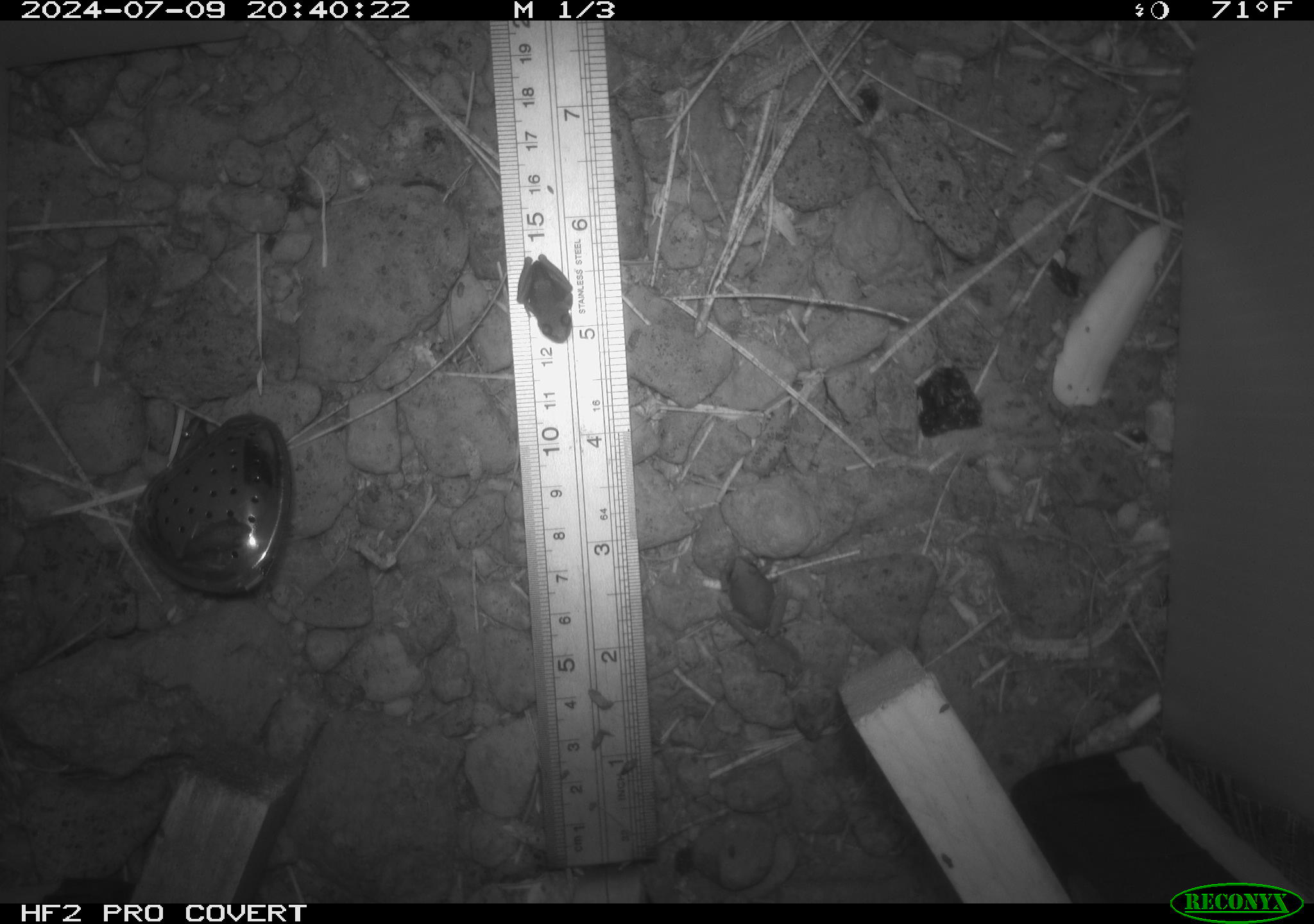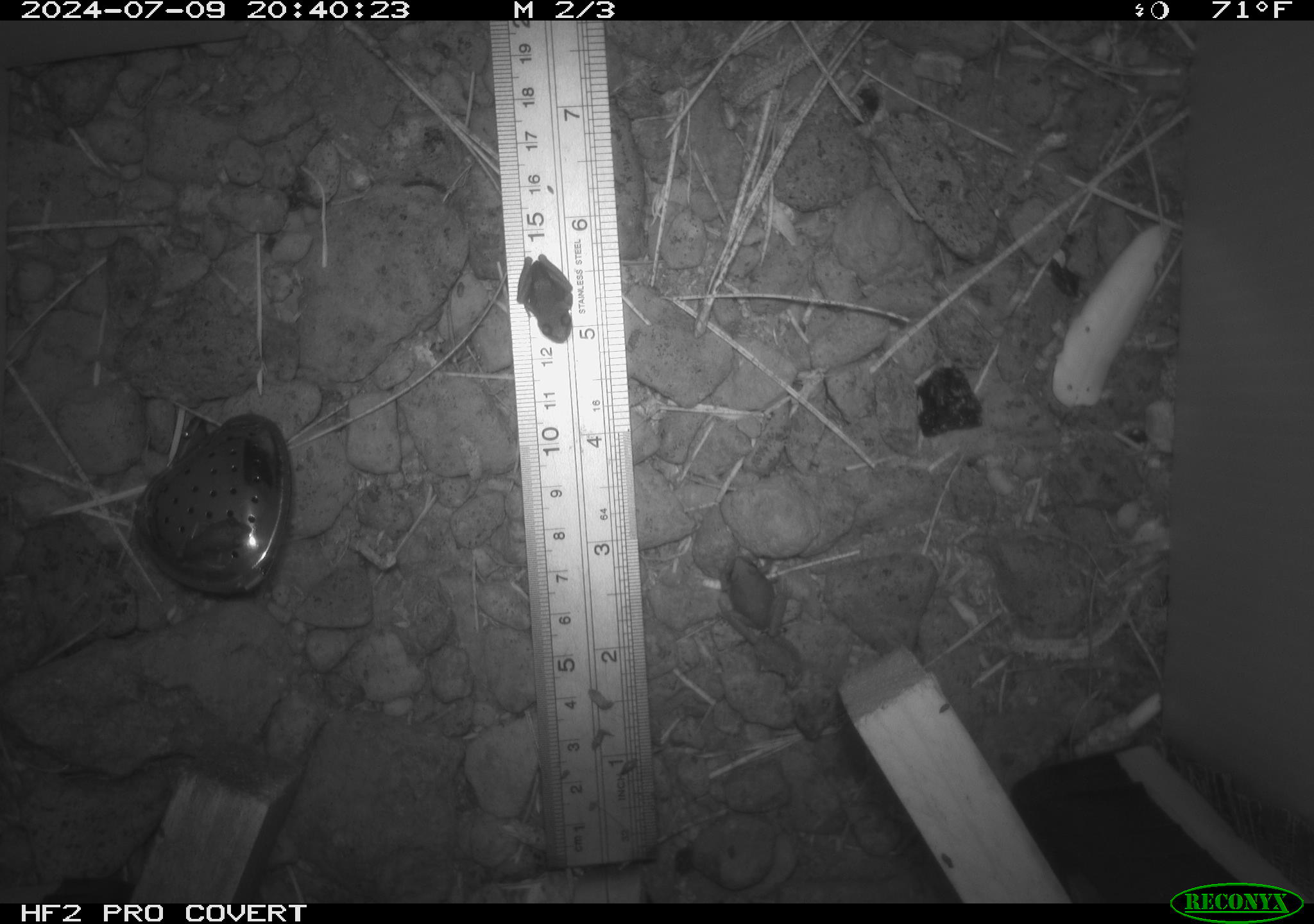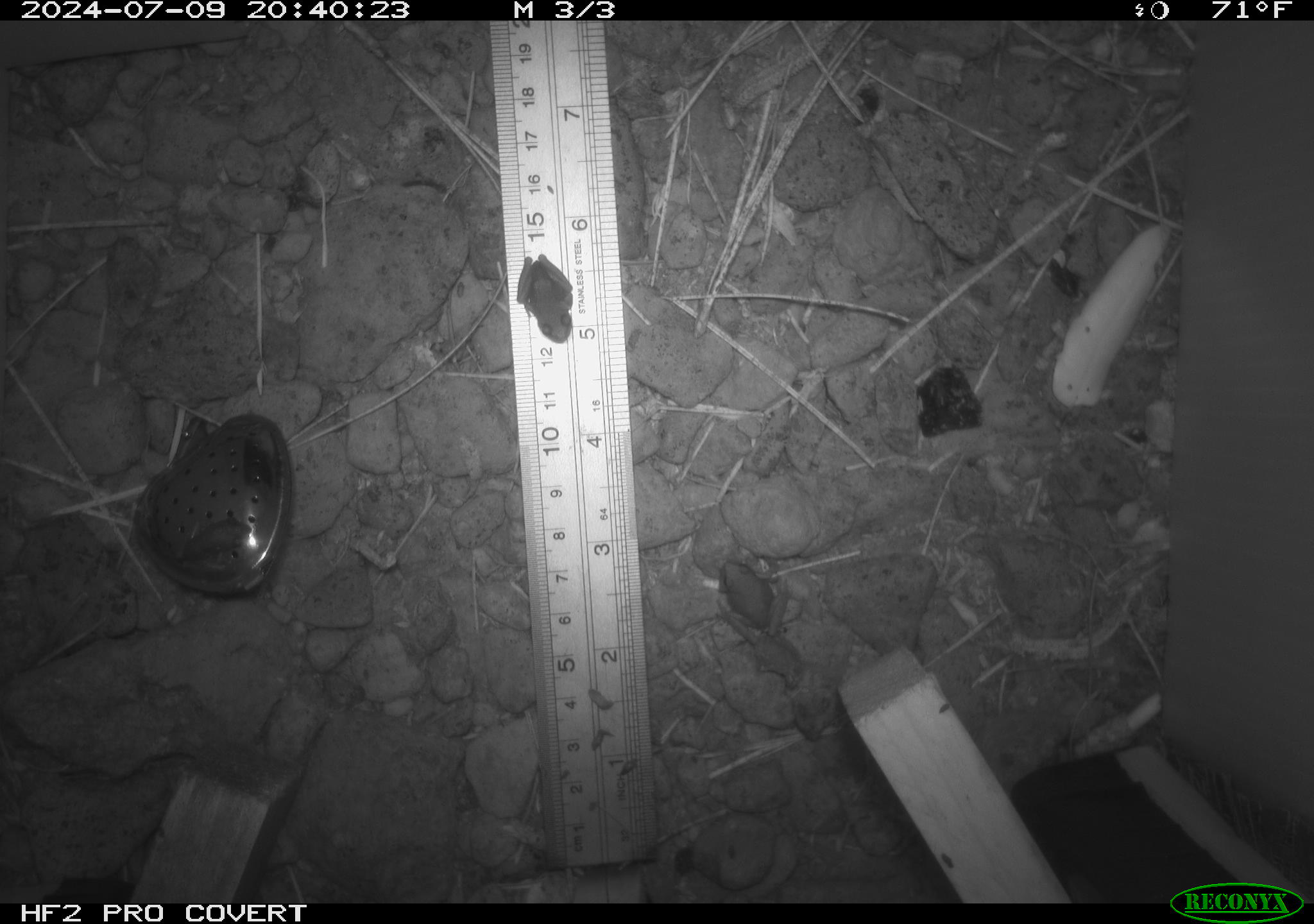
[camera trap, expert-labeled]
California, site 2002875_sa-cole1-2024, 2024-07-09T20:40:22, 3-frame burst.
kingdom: Animalia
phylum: Chordata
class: Amphibia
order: Anura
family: Hylidae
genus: Pseudacris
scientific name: Pseudacris regilla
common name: sierran treefrog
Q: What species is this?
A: Sierran treefrog (Pseudacris regilla).